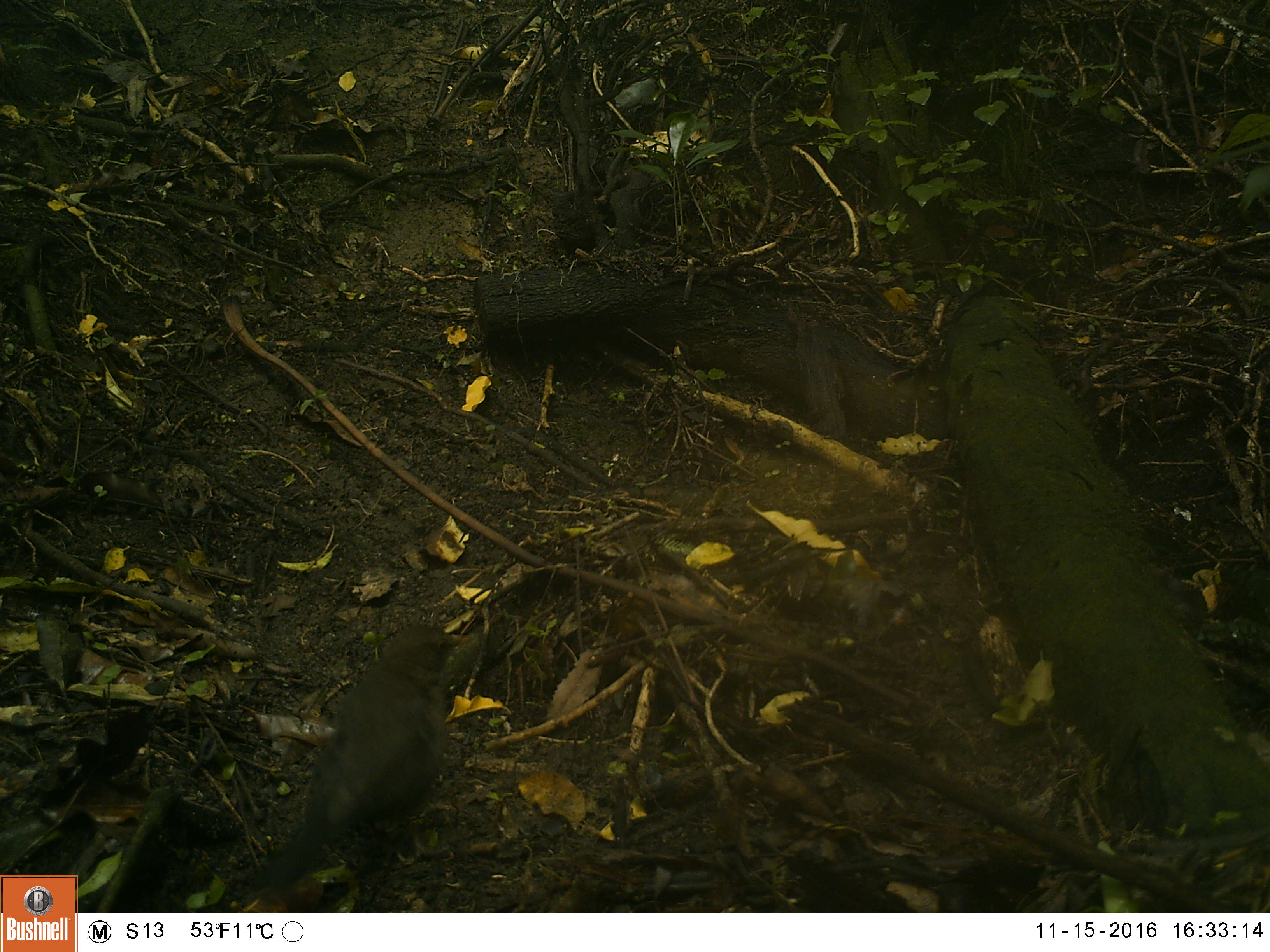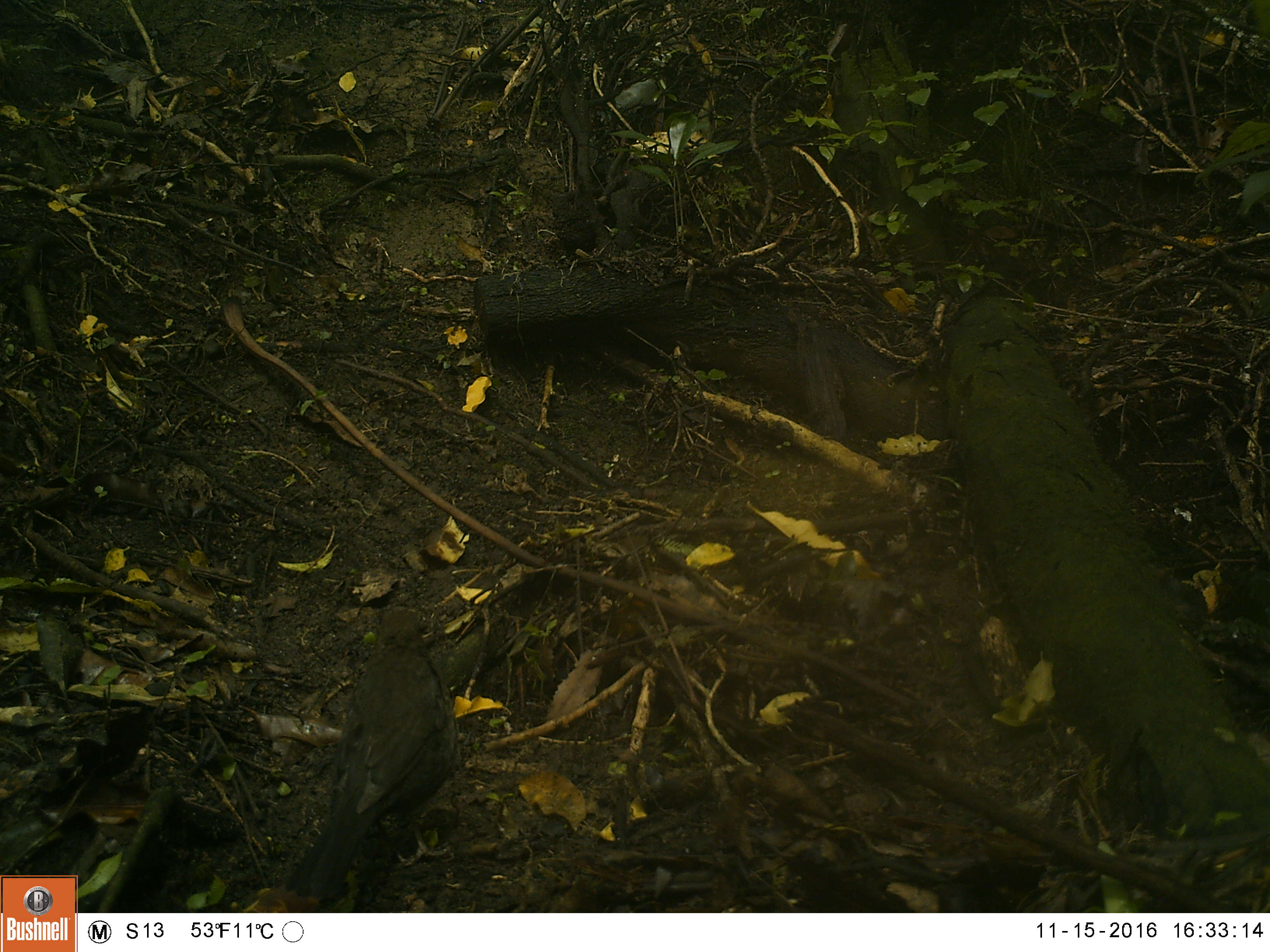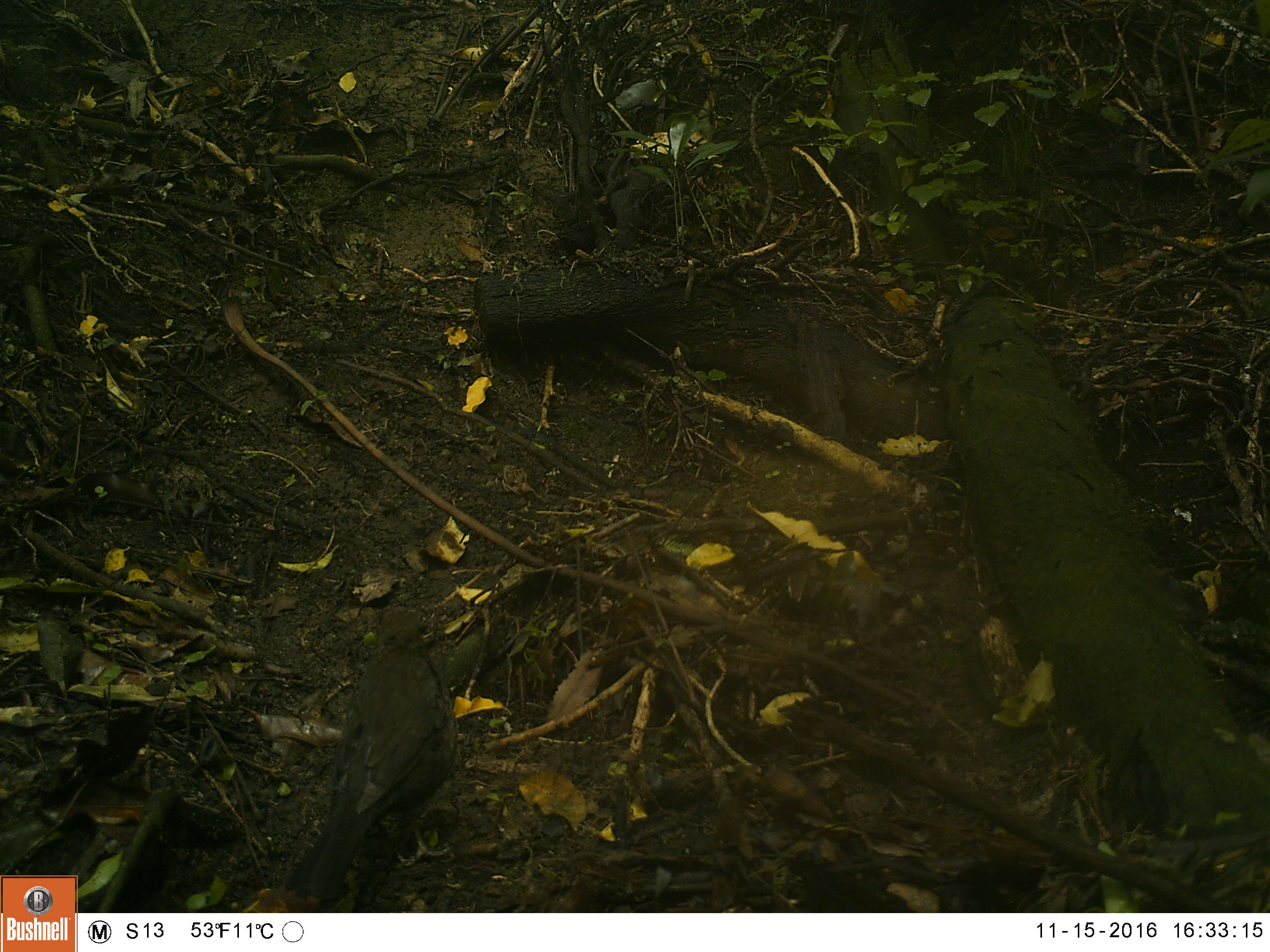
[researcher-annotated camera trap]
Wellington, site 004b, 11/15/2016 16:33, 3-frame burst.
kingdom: Animalia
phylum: Chordata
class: Aves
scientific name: Aves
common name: bird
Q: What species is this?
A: Bird (Aves).